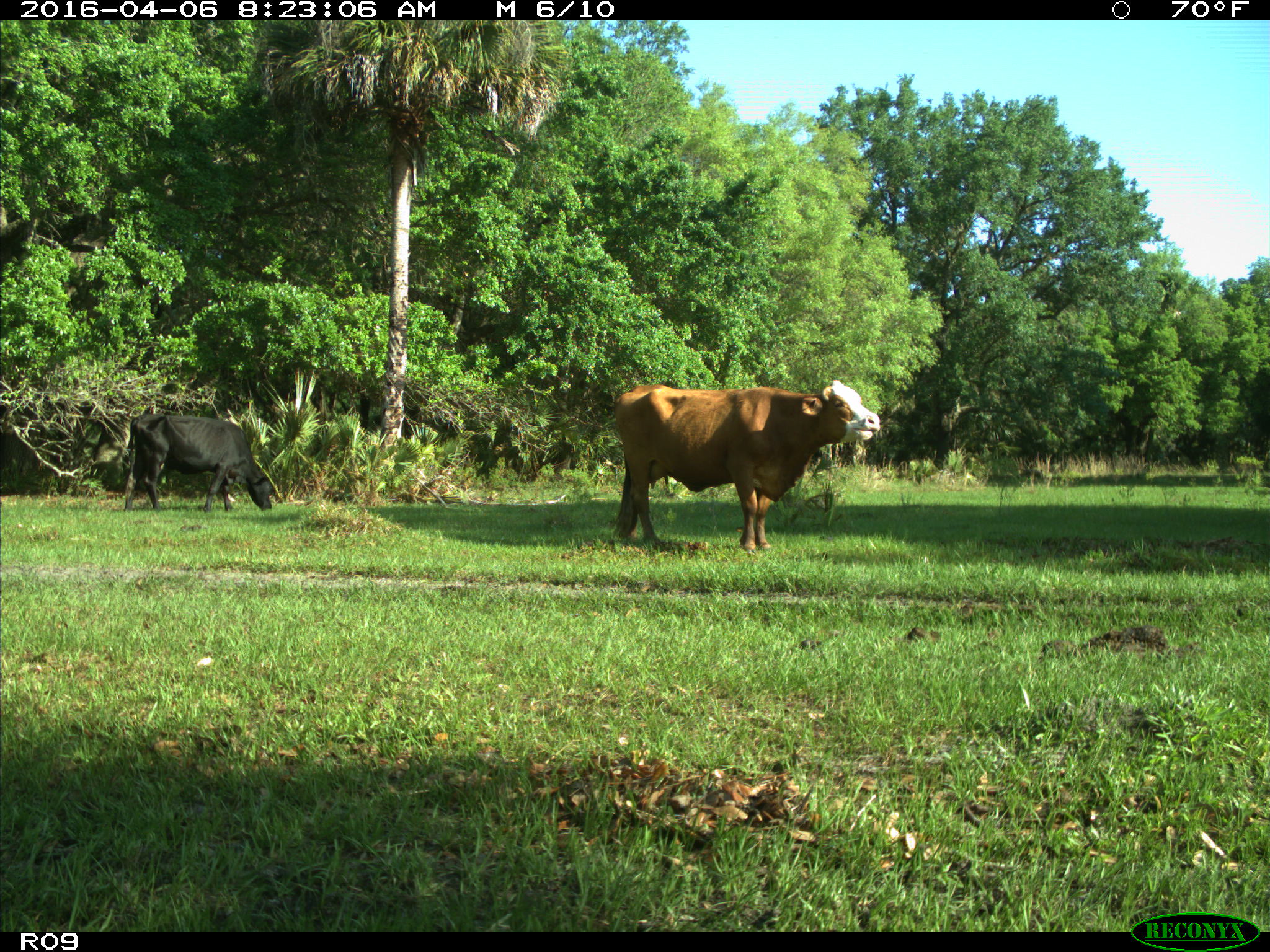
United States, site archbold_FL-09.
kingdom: Animalia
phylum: Chordata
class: Mammalia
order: Artiodactyla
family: Bovidae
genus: Bos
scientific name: Bos taurus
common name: domestic cow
Bos taurus (domestic cow).